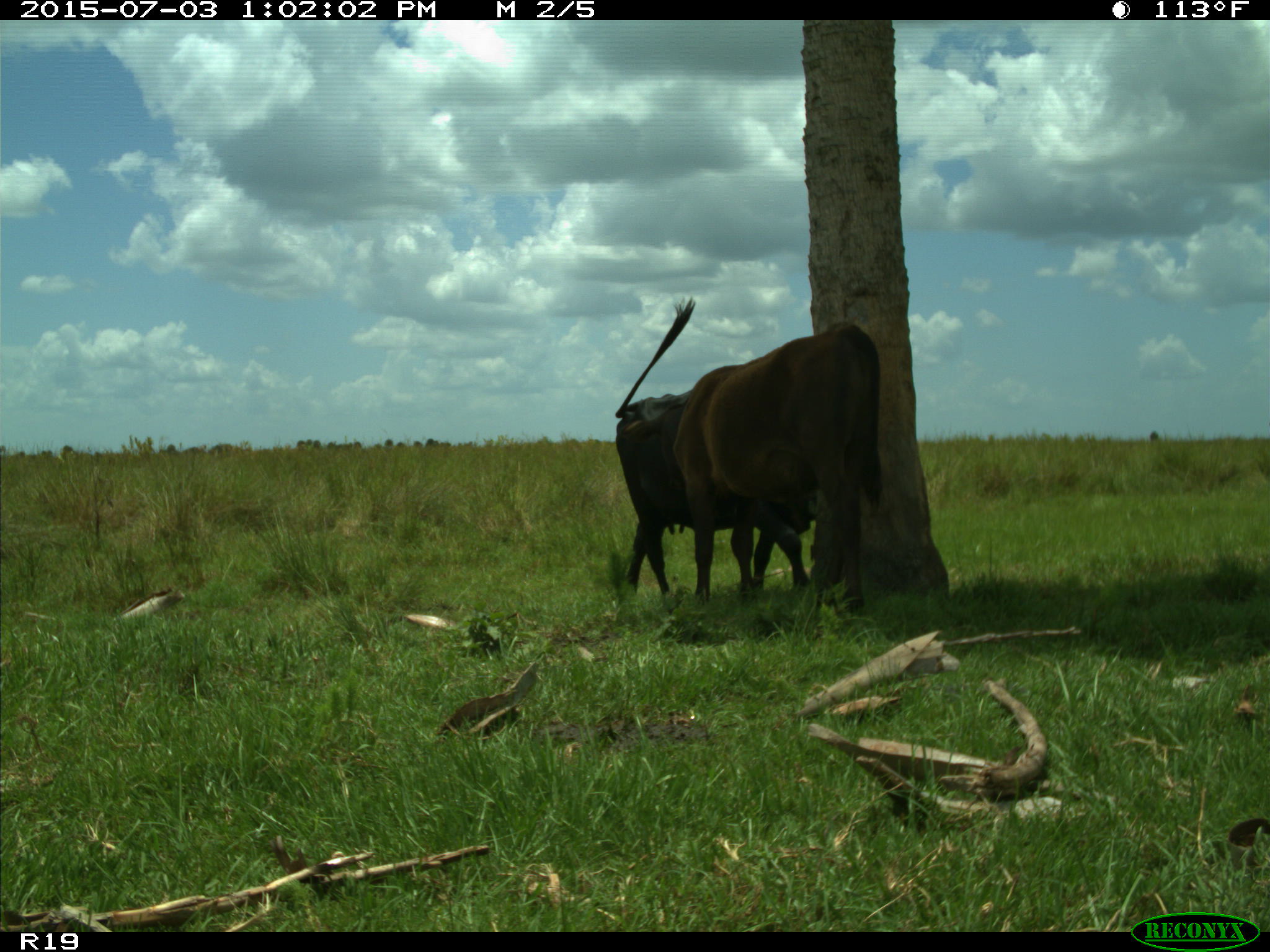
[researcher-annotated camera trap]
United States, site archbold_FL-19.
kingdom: Animalia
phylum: Chordata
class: Mammalia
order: Artiodactyla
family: Bovidae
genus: Bos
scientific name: Bos taurus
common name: domestic cow